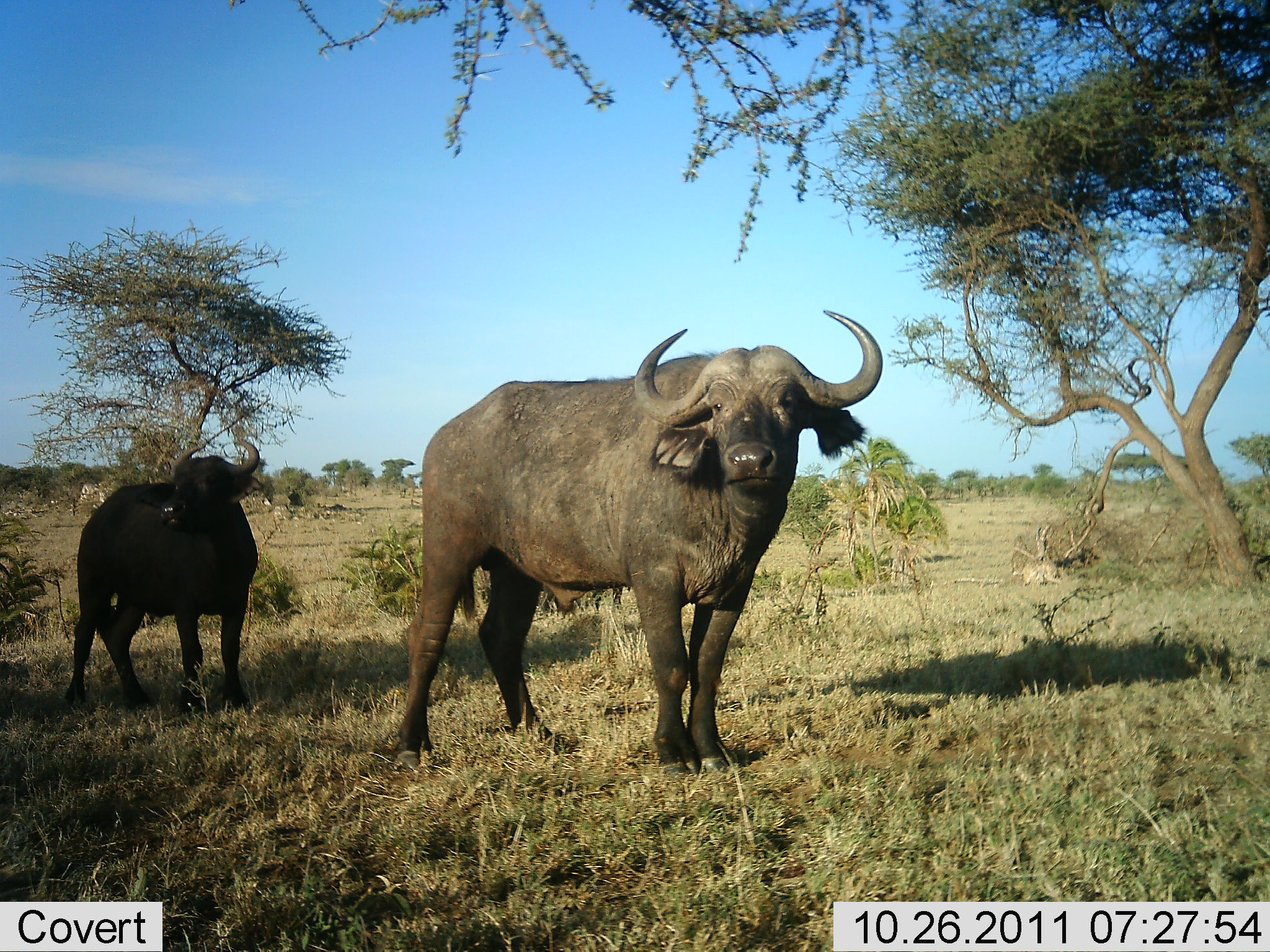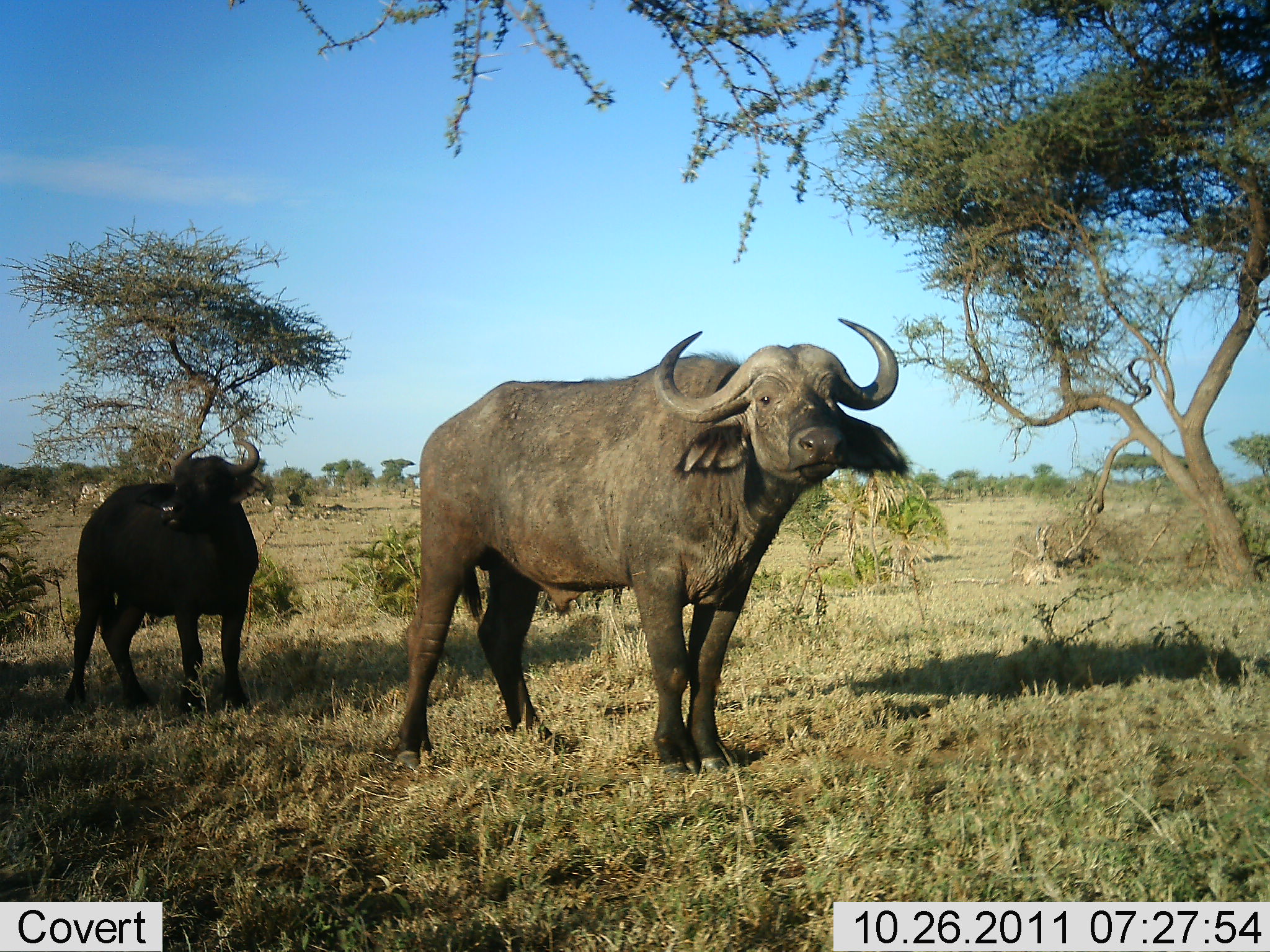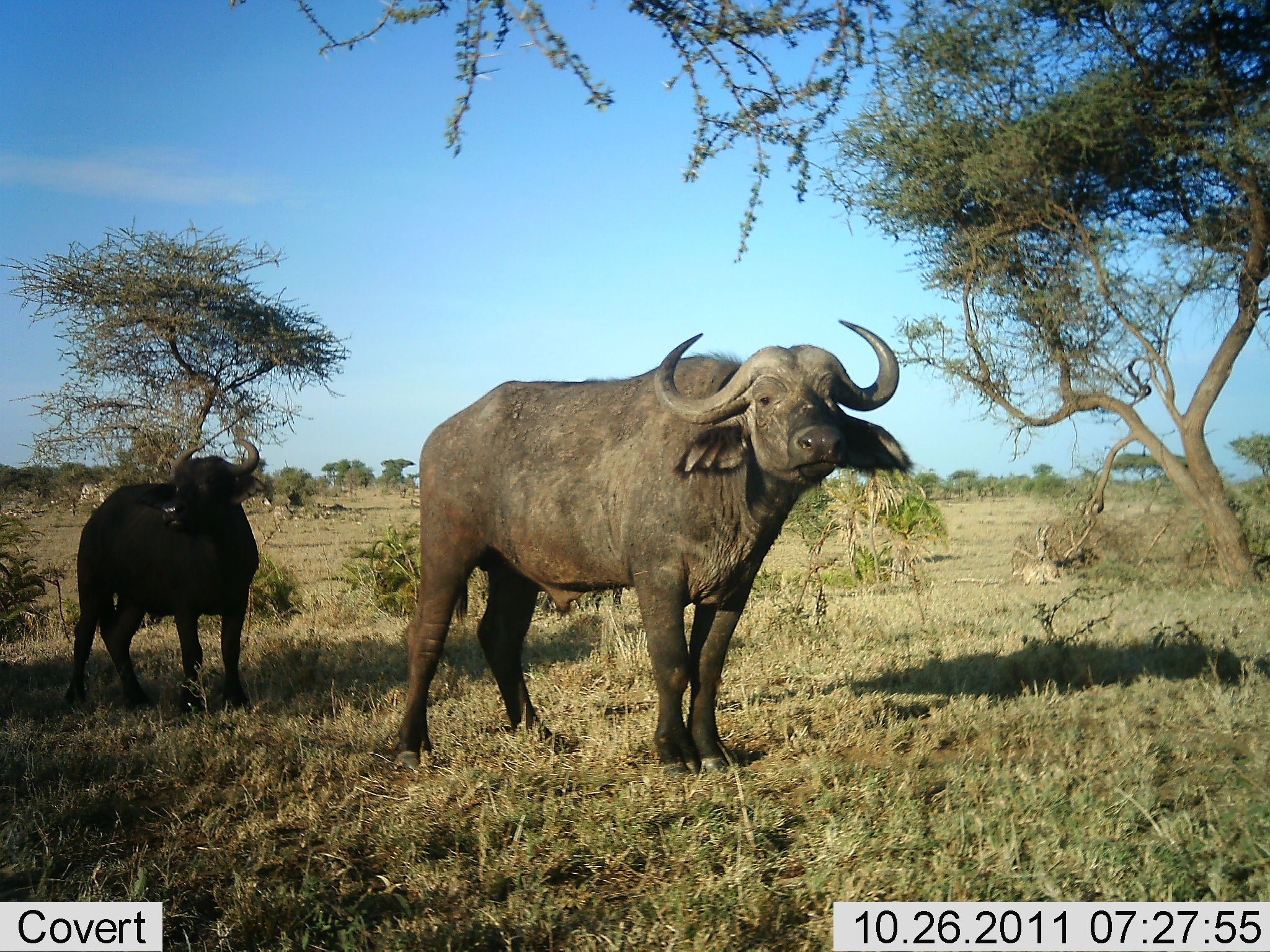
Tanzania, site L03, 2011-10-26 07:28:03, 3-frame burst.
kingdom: Animalia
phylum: Chordata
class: Mammalia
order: Artiodactyla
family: Bovidae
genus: Syncerus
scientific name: Syncerus caffer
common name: cape buffalo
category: buffalo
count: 2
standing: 93%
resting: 7%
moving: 7%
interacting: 0%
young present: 0%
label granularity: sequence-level